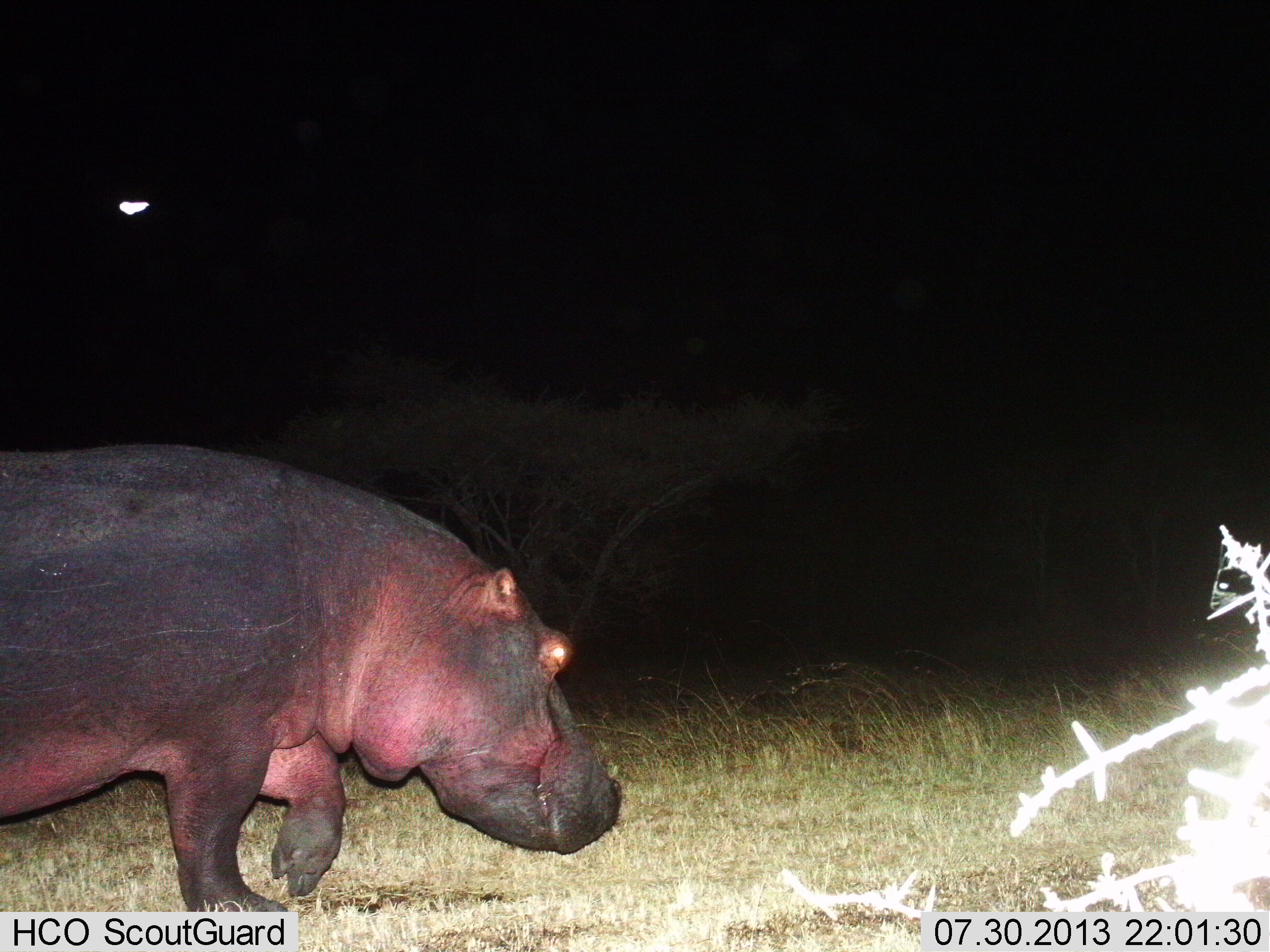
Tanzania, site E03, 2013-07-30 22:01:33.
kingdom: Animalia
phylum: Chordata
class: Mammalia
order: Artiodactyla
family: Hippopotamidae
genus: Hippopotamus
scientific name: Hippopotamus amphibius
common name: hippopotamus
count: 1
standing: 0%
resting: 0%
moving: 100%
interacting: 0%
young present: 0%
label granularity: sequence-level